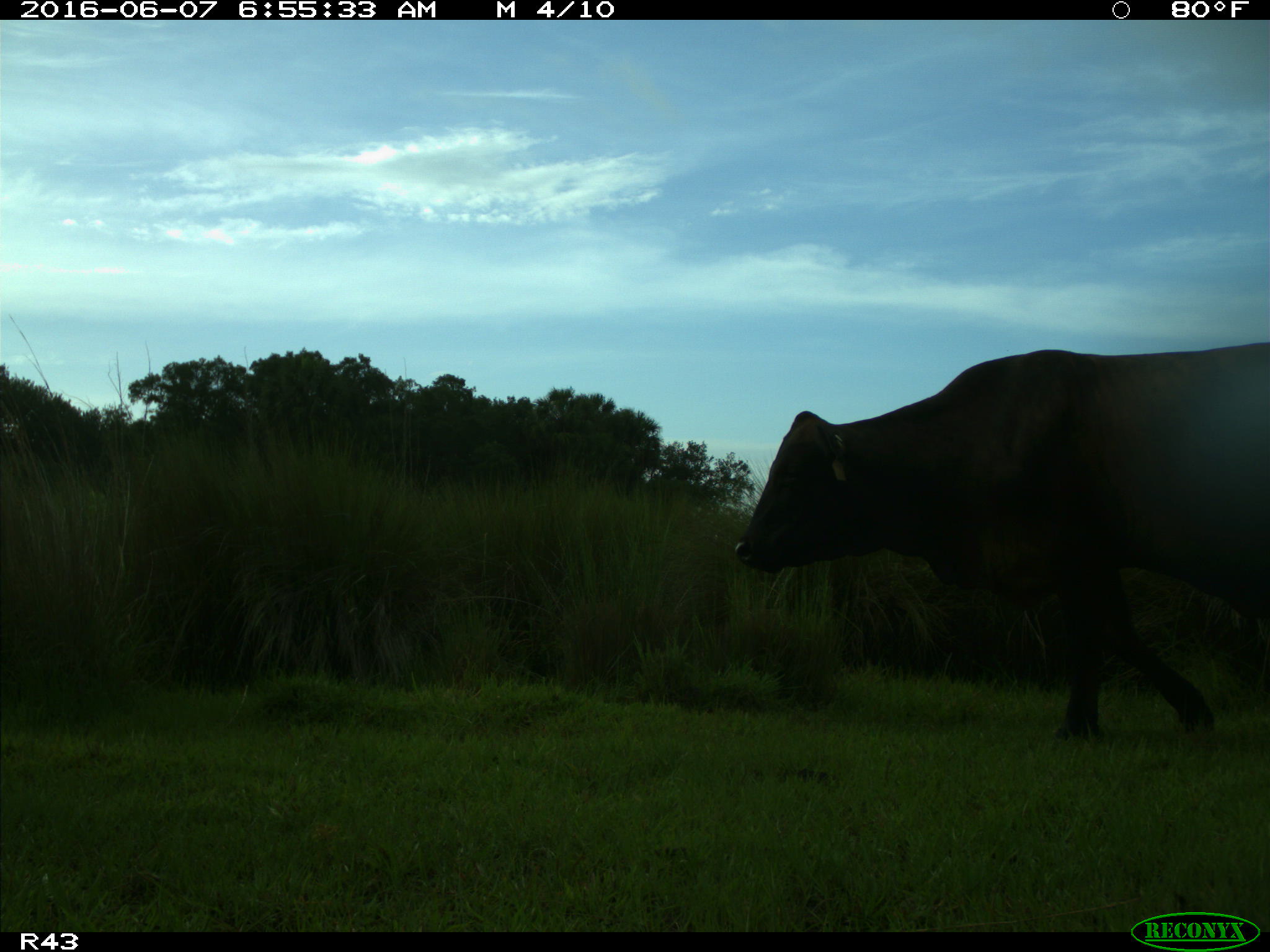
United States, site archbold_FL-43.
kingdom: Animalia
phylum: Chordata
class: Mammalia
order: Artiodactyla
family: Bovidae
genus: Bos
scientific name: Bos taurus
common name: domestic cow